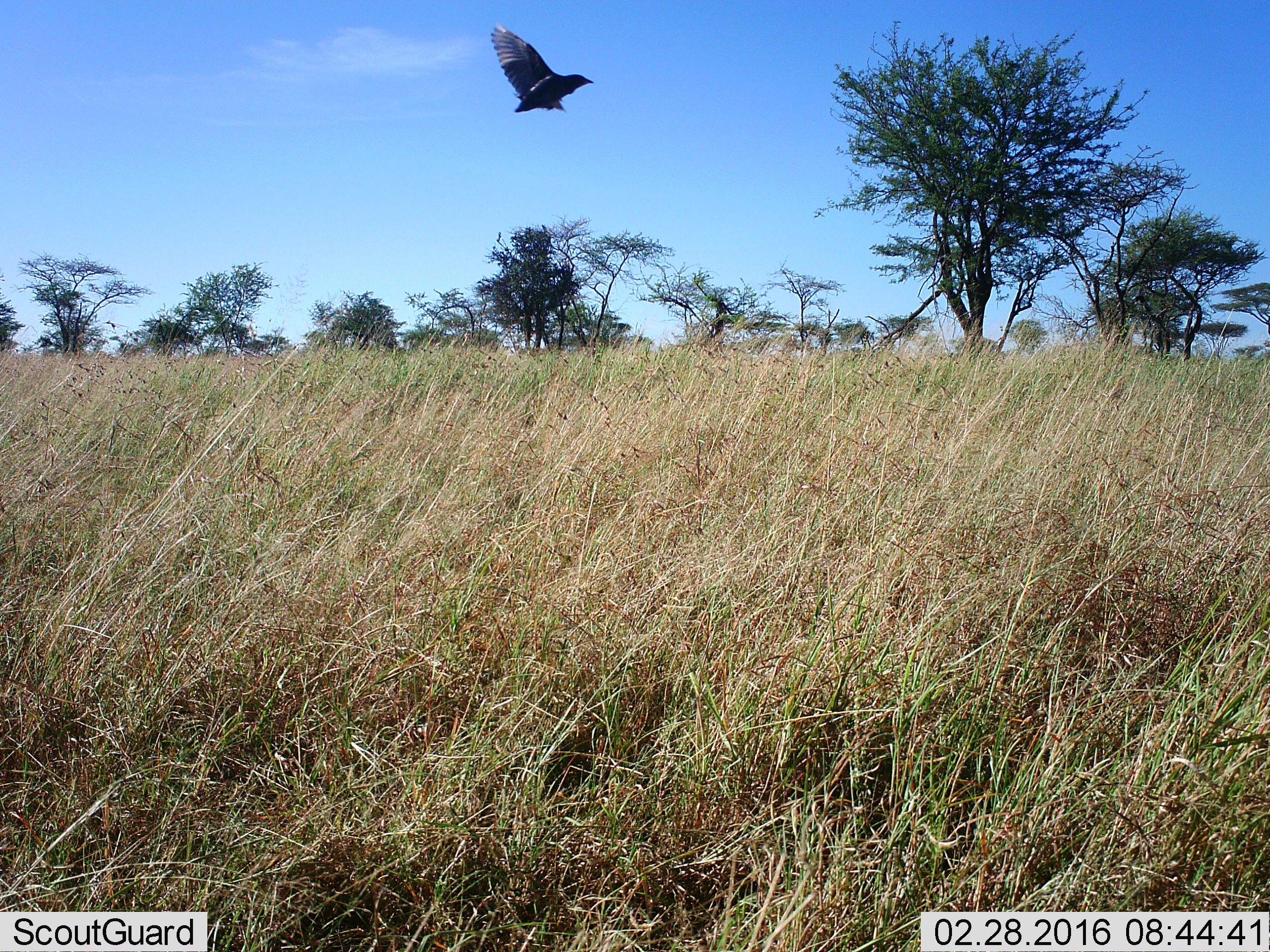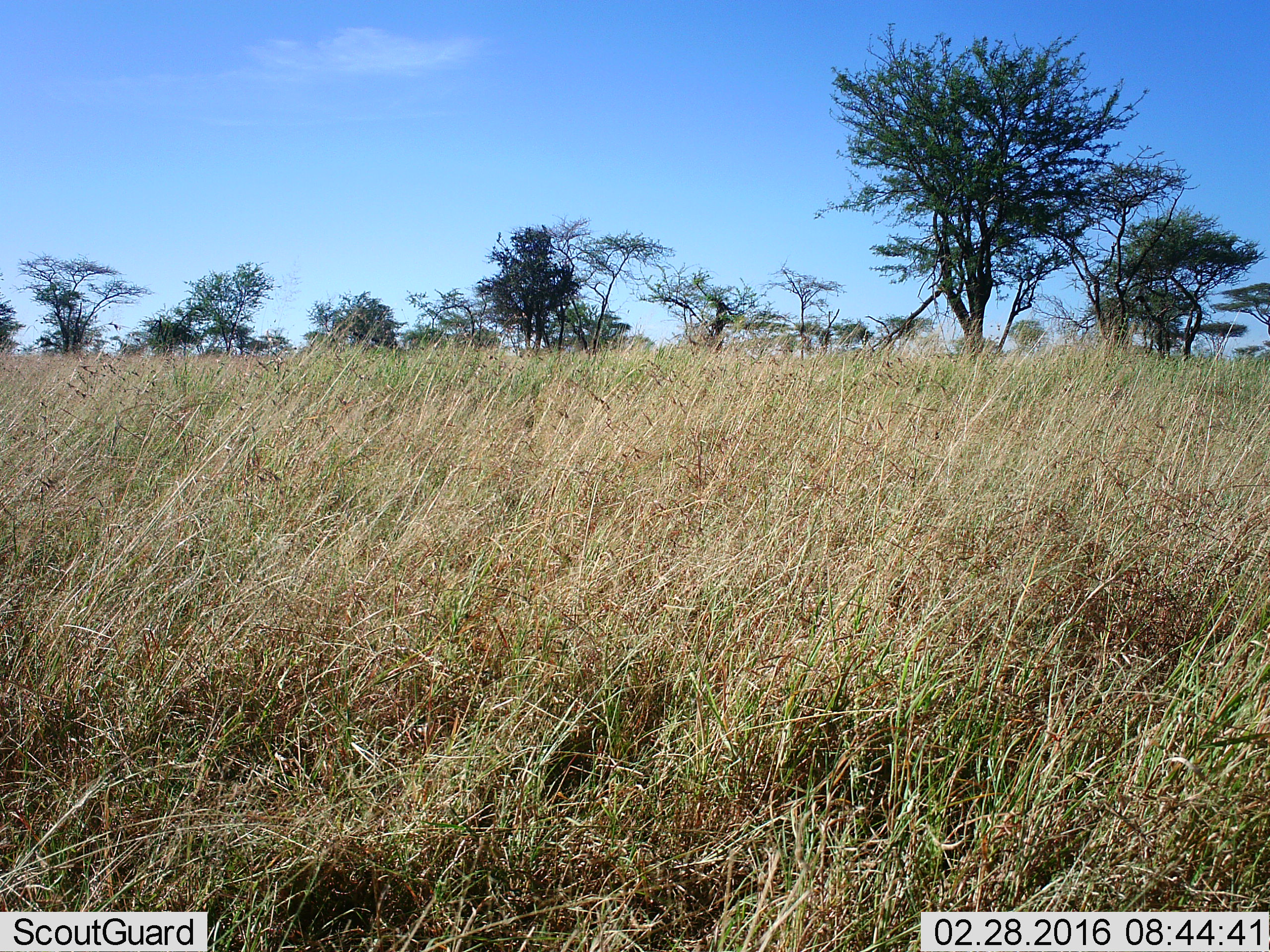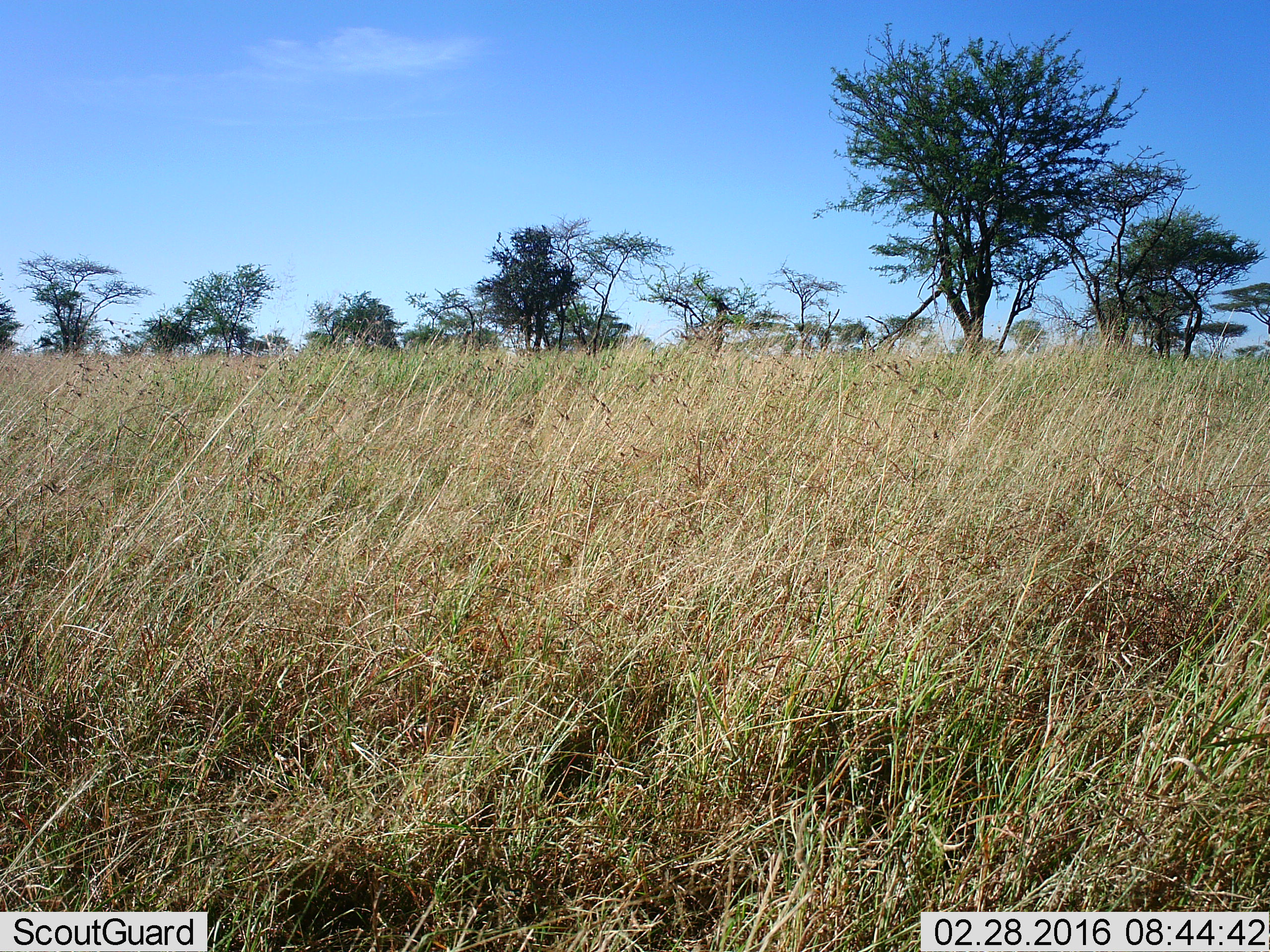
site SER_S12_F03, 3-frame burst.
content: unidentified animal